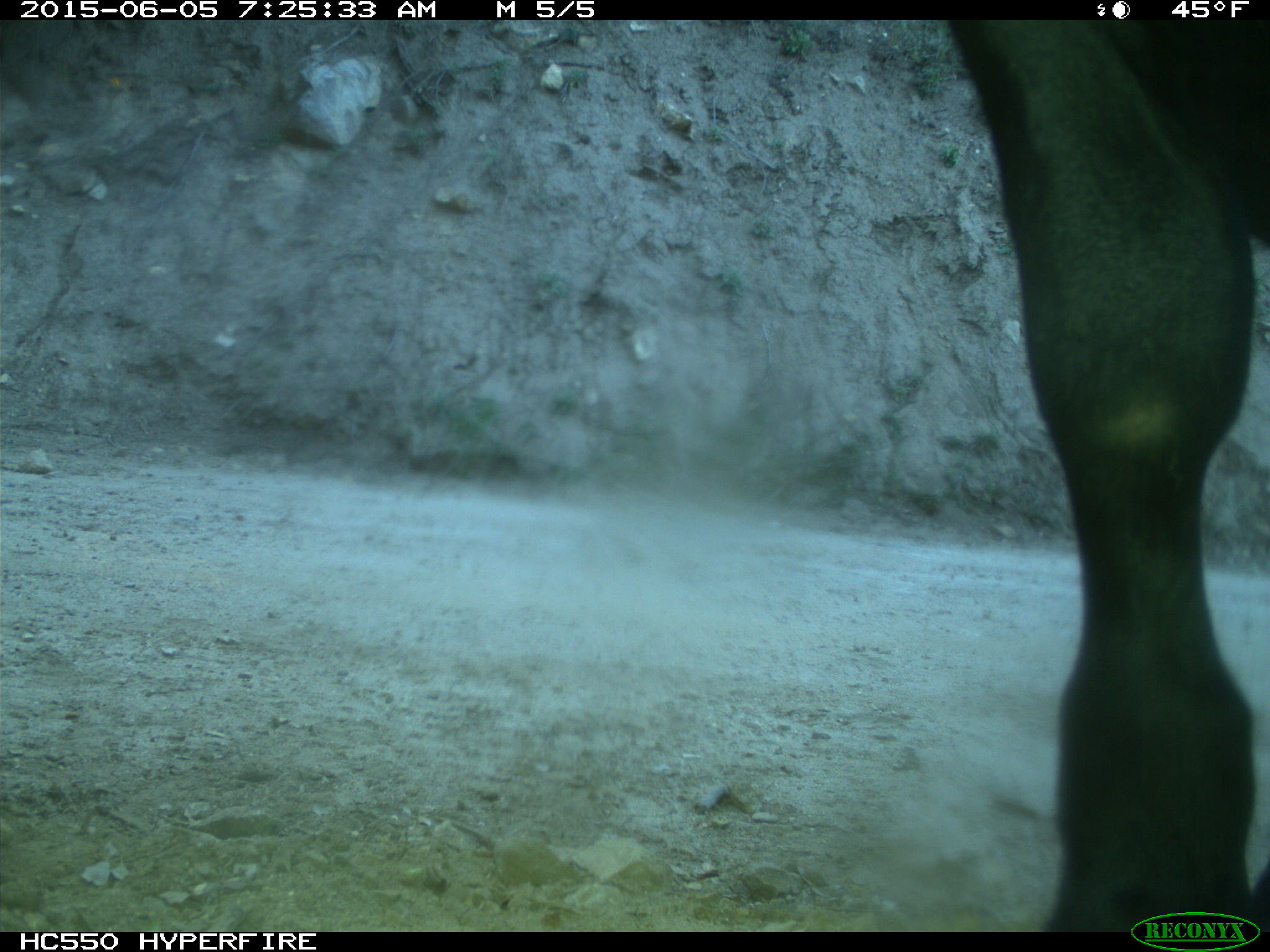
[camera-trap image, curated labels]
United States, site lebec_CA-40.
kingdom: Animalia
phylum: Chordata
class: Mammalia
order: Artiodactyla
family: Bovidae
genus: Bos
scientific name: Bos taurus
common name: domestic cow